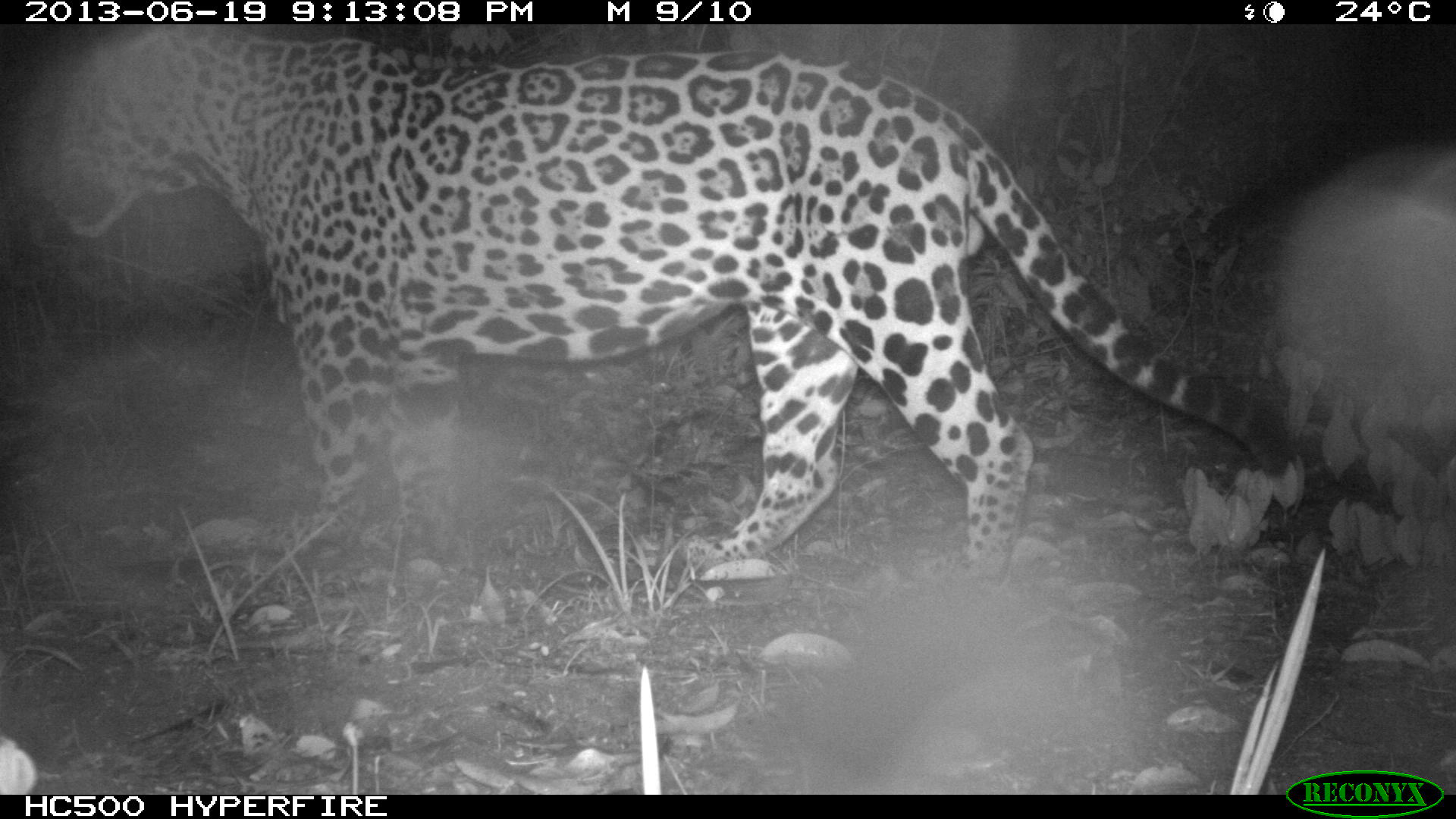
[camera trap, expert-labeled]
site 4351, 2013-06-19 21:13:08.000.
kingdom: Animalia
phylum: Chordata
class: Mammalia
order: Carnivora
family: Felidae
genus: Panthera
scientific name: Panthera onca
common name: jaguar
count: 1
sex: male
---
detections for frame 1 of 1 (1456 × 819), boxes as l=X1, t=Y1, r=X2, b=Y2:
panthera onca: l=34, t=24, r=1292, b=585